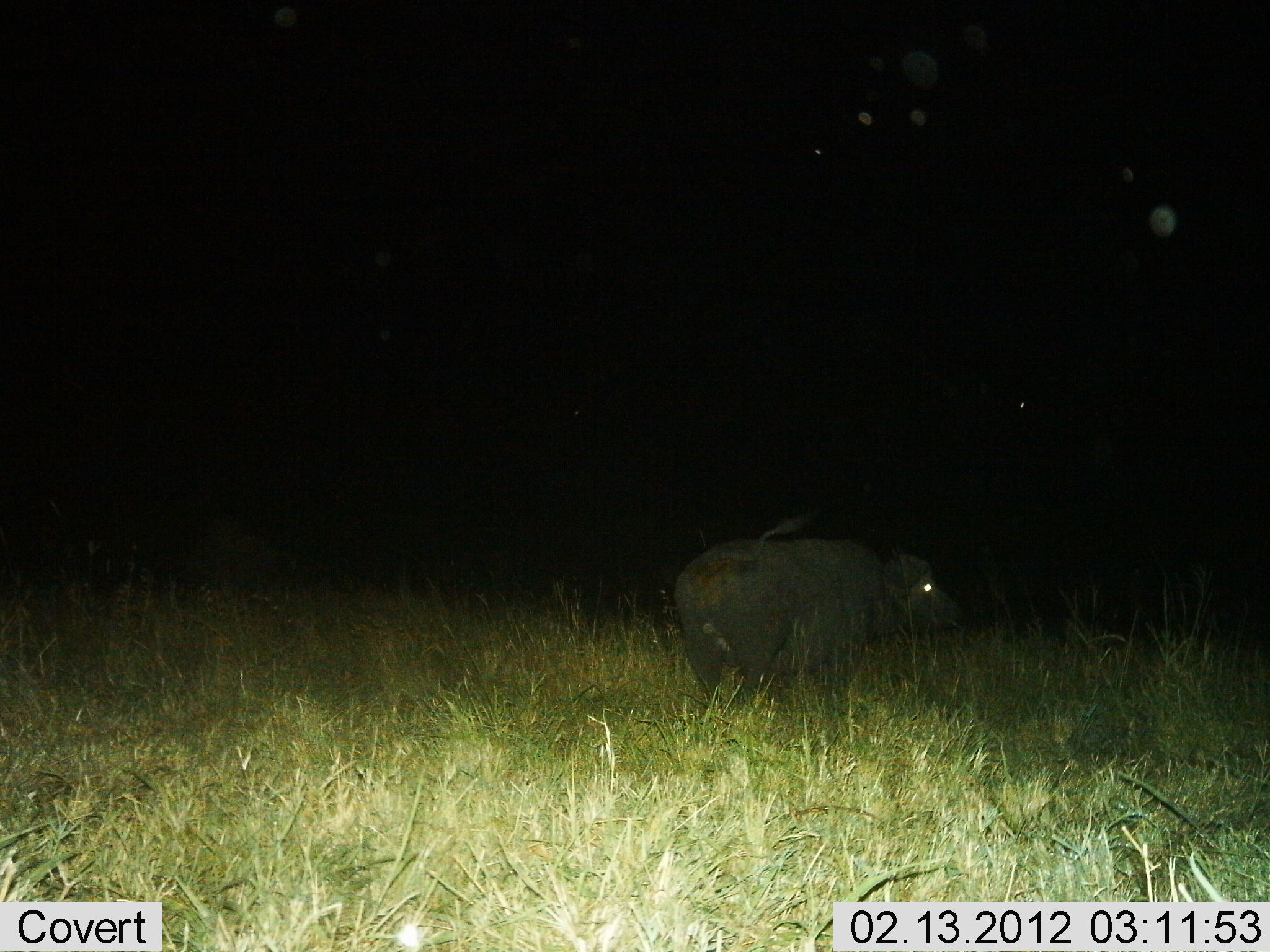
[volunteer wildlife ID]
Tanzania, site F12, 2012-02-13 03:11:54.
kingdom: Animalia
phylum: Chordata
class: Mammalia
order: Artiodactyla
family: Bovidae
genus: Syncerus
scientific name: Syncerus caffer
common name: cape buffalo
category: buffalo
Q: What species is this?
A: Buffalo (cape buffalo) (Syncerus caffer).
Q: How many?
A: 1.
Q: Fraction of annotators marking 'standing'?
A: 100%.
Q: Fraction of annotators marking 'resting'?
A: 0%.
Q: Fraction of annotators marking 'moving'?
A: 8%.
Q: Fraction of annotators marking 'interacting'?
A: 0%.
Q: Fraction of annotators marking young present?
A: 0%.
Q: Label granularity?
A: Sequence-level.